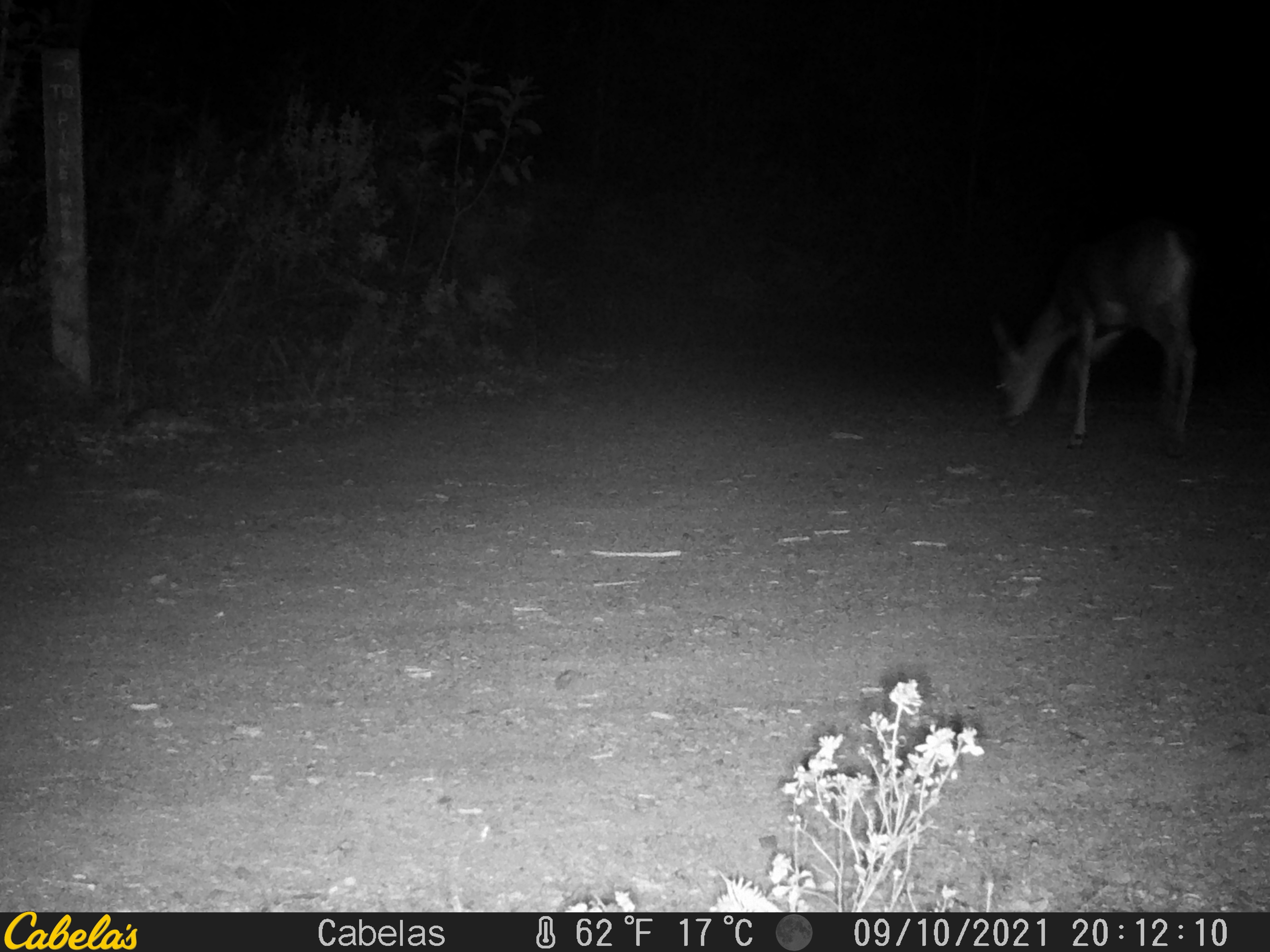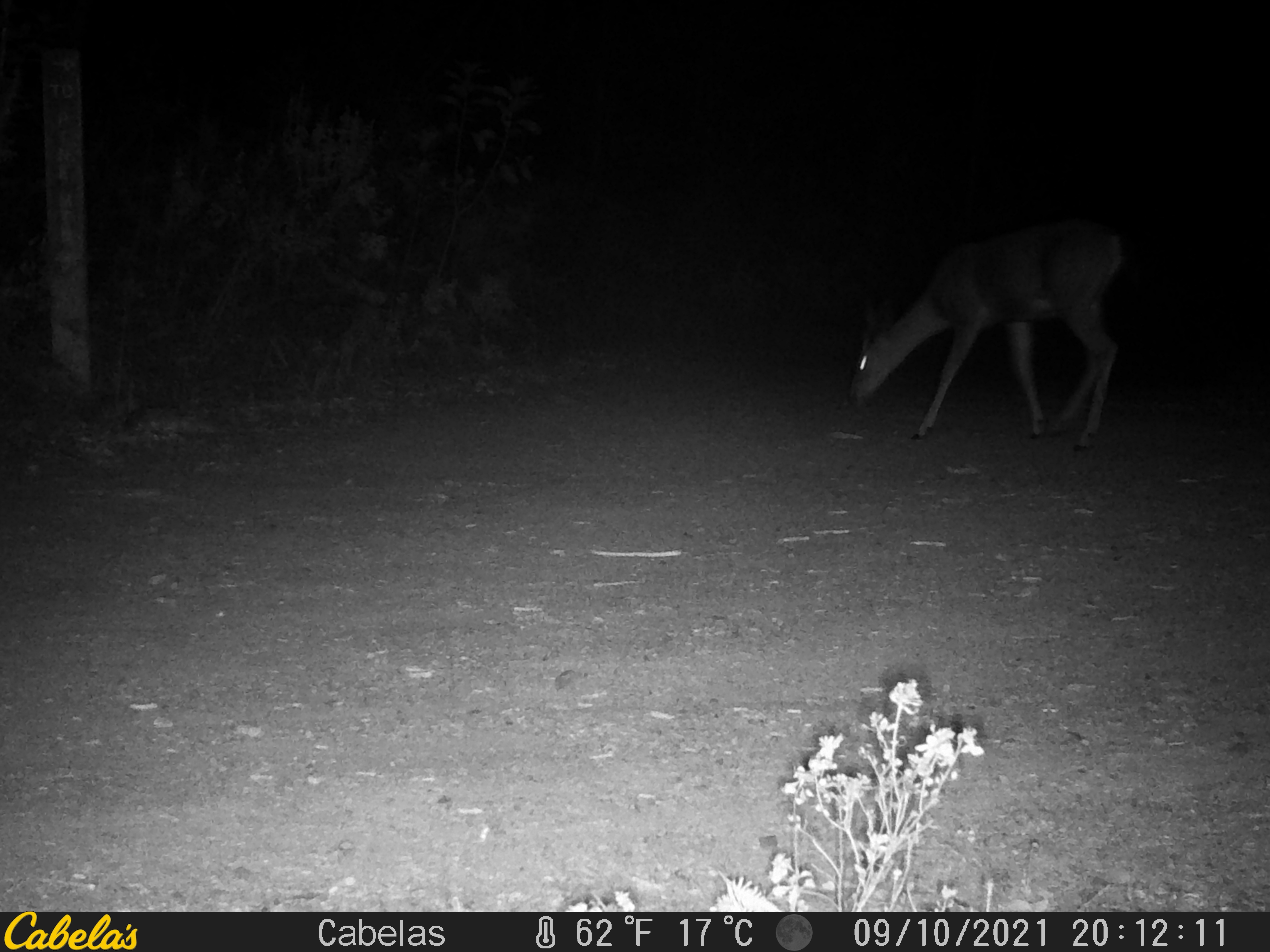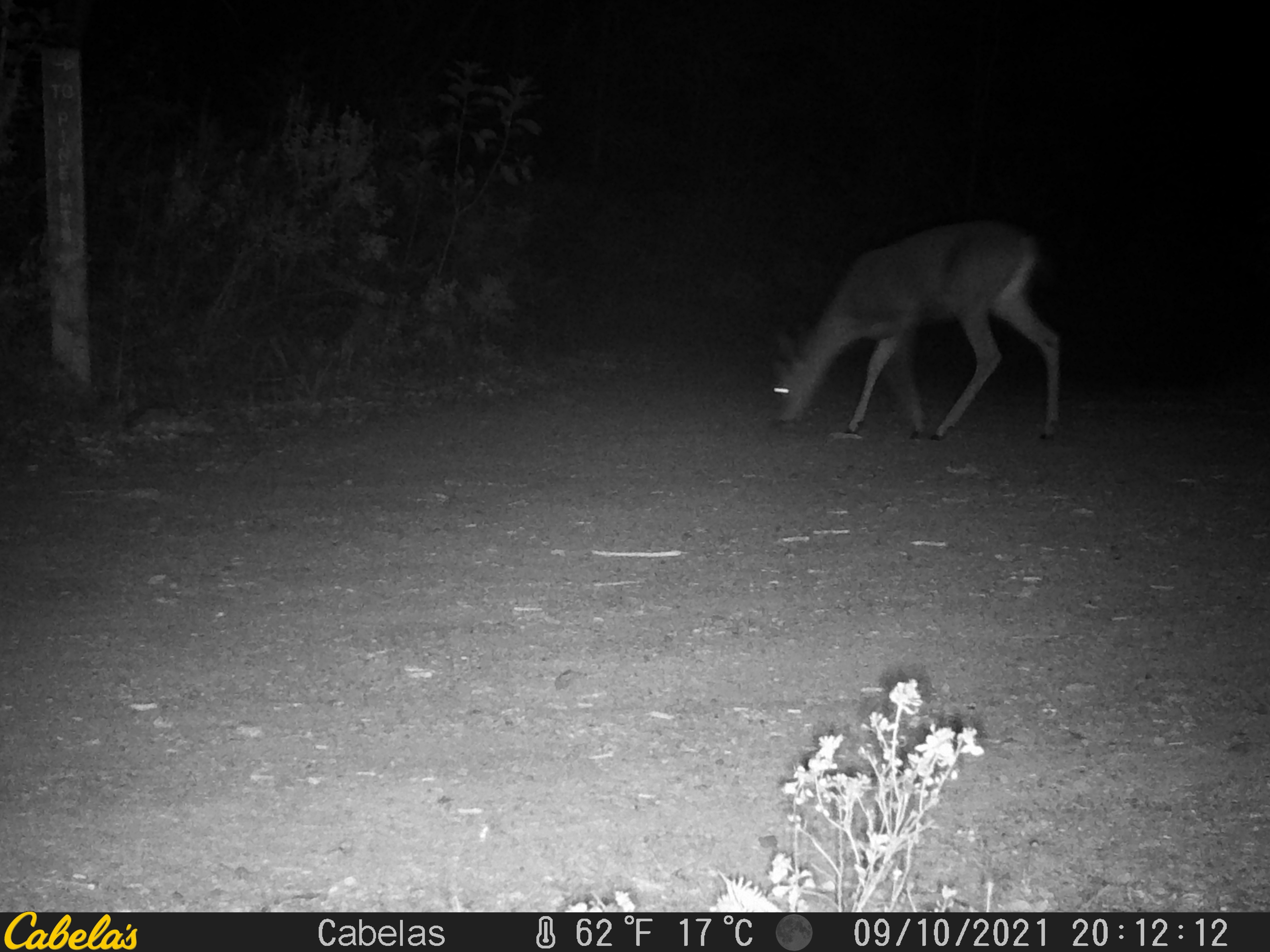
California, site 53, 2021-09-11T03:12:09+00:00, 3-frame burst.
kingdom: Animalia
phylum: Chordata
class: Mammalia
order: Artiodactyla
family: Cervidae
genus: Odocoileus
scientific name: Odocoileus hemionus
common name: mule deer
Mule deer (Odocoileus hemionus).